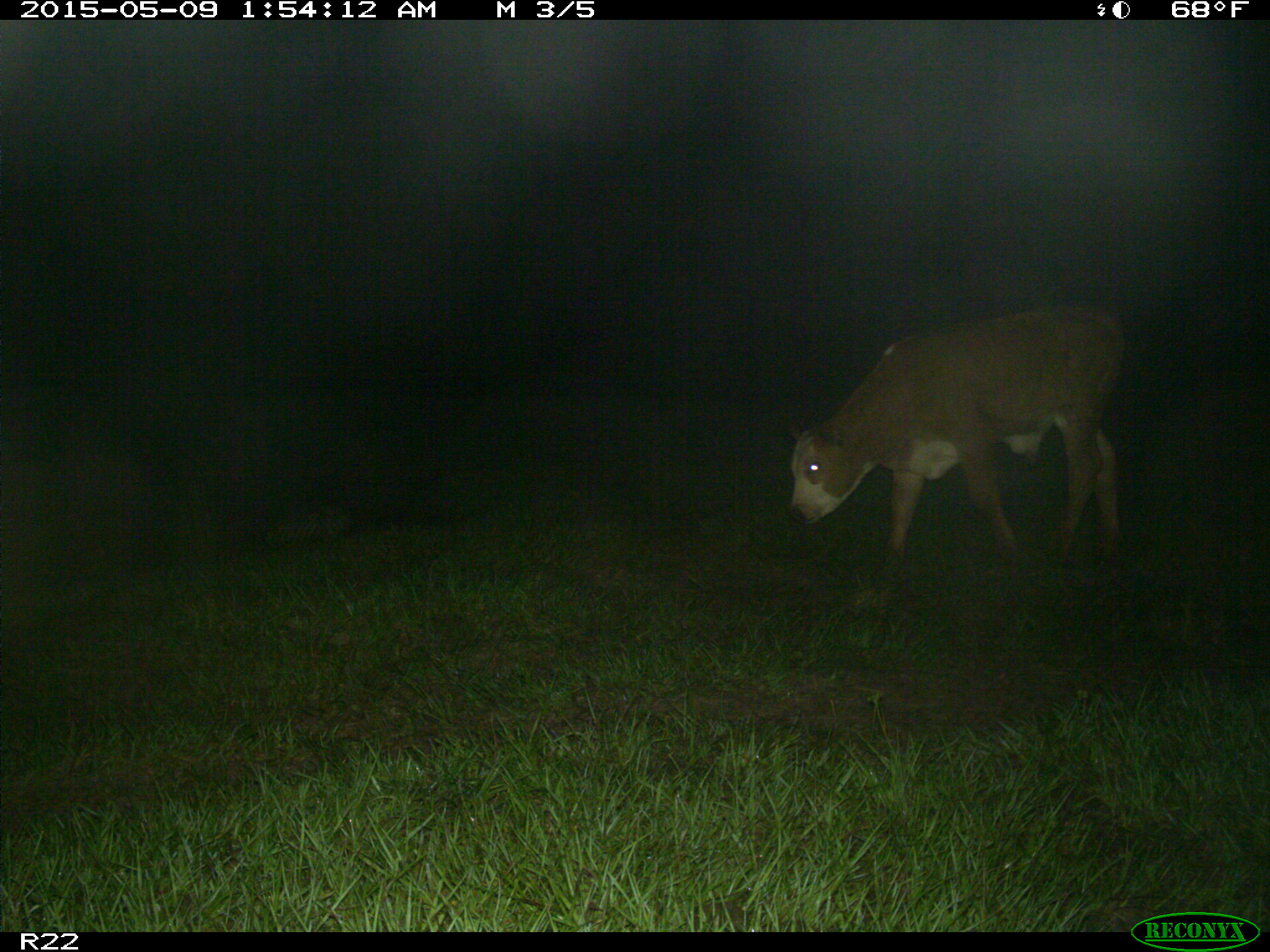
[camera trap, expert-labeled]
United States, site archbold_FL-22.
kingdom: Animalia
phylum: Chordata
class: Mammalia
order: Artiodactyla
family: Bovidae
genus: Bos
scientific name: Bos taurus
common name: domestic cow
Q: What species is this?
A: Bos taurus (domestic cow).